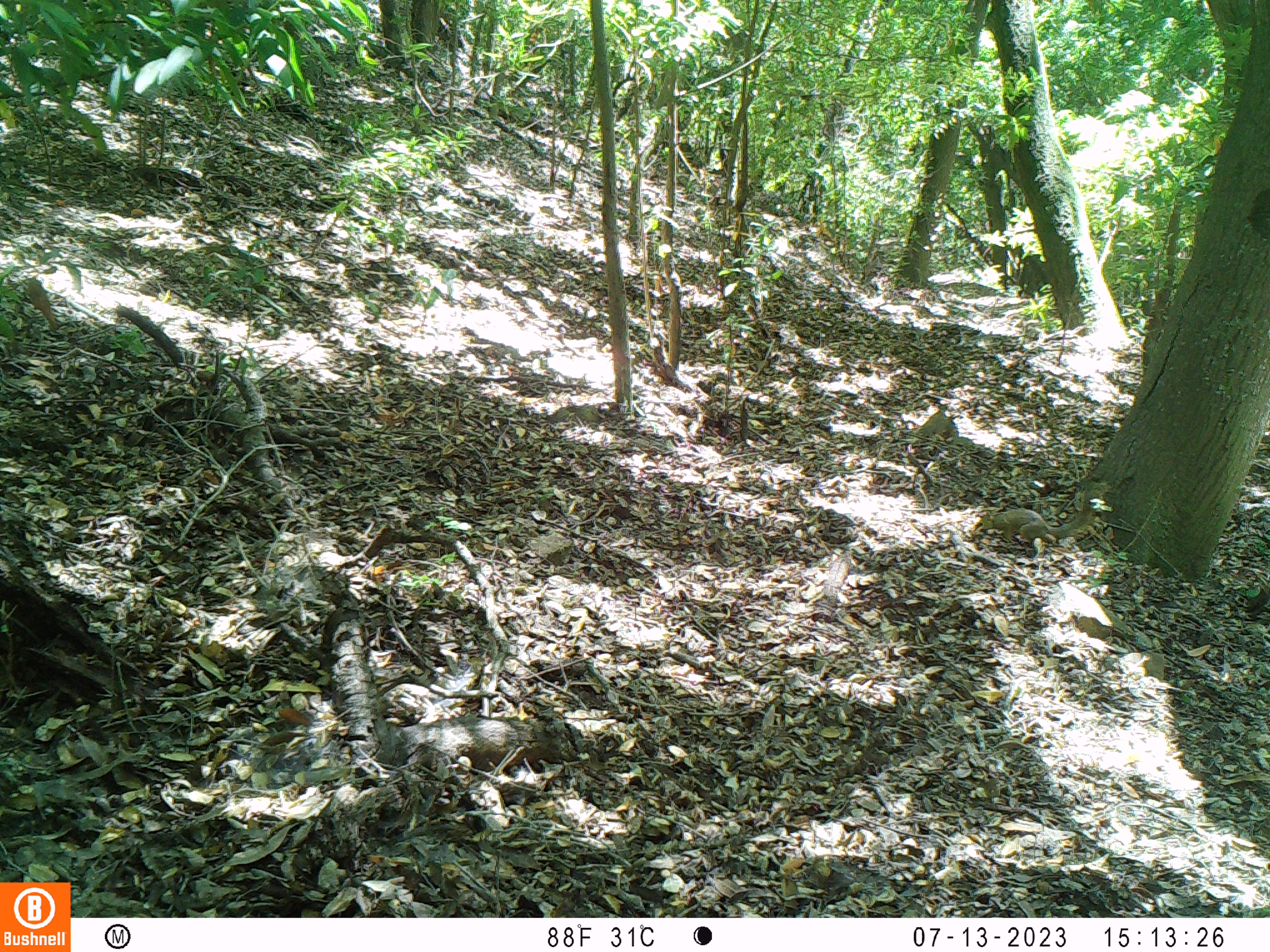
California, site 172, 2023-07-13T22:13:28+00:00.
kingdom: Animalia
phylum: Chordata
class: Mammalia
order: Rodentia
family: Sciuridae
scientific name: Sciuridae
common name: squirrel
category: unknown squirrel